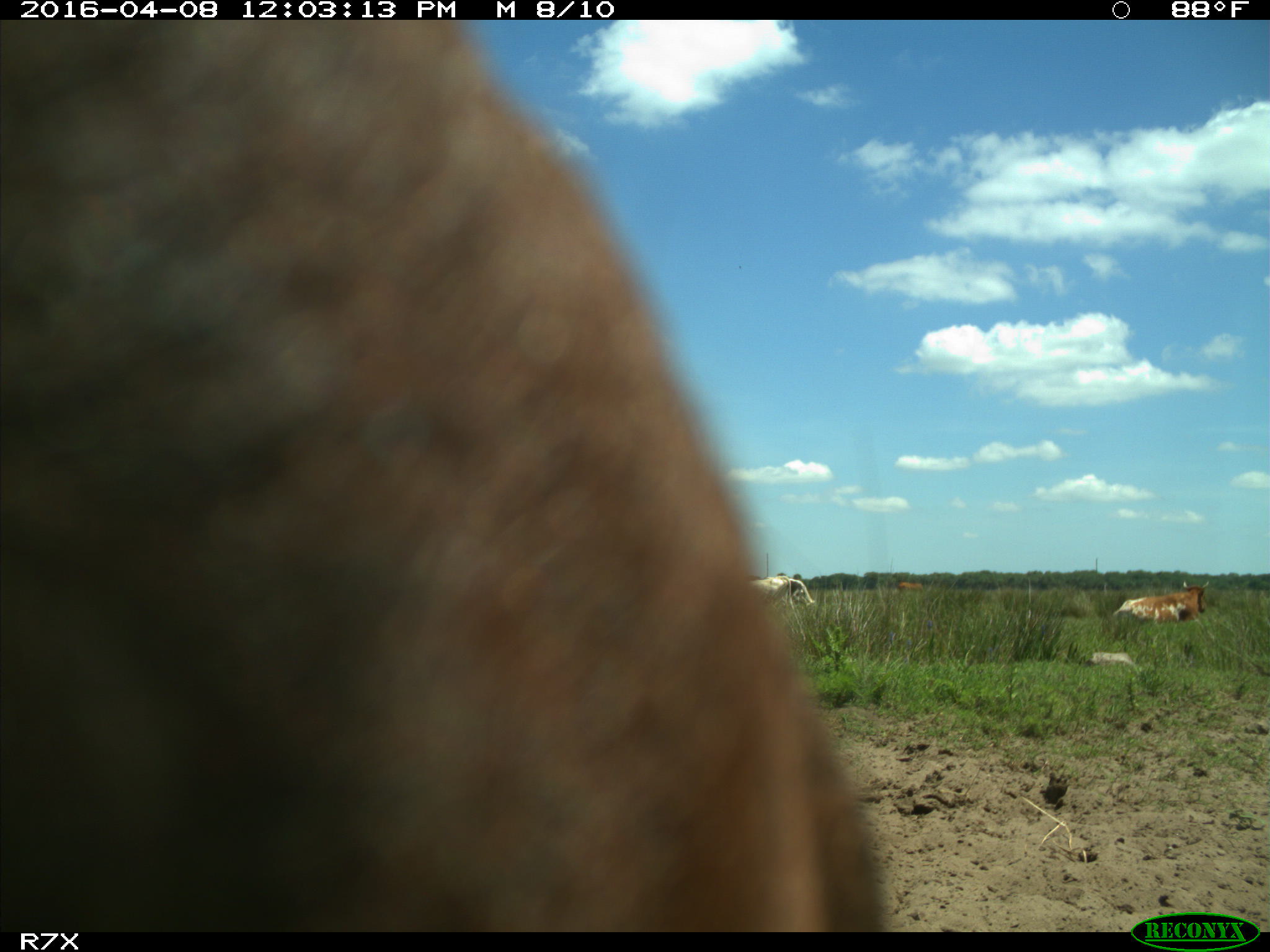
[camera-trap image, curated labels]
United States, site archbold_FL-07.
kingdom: Animalia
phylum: Chordata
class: Mammalia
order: Artiodactyla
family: Bovidae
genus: Bos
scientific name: Bos taurus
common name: domestic cow